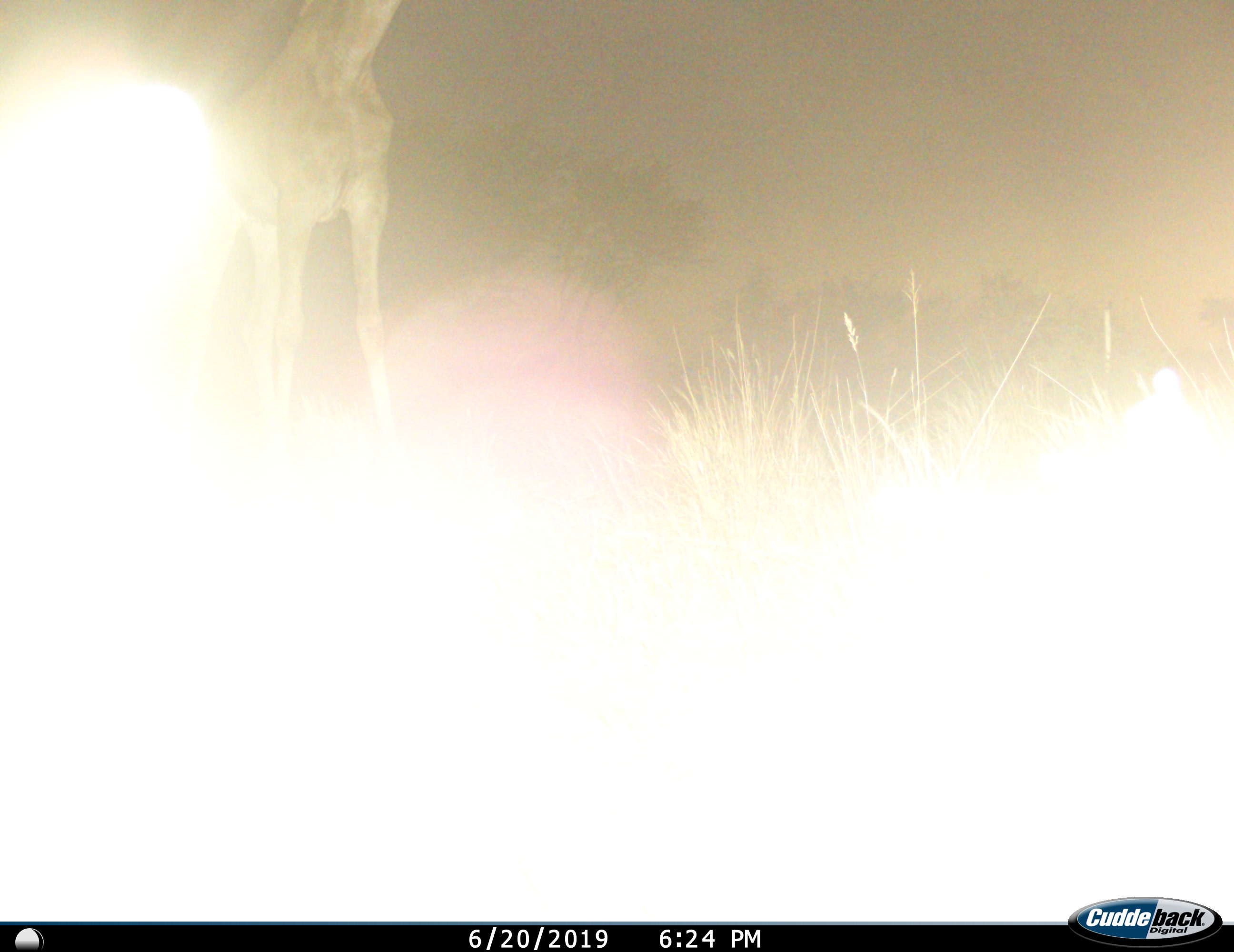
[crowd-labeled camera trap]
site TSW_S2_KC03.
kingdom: Animalia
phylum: Chordata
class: Mammalia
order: Artiodactyla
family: Giraffidae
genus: Giraffa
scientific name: Giraffa camelopardalis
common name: giraffe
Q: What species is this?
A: Giraffe (Giraffa camelopardalis).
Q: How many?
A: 1.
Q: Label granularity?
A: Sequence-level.